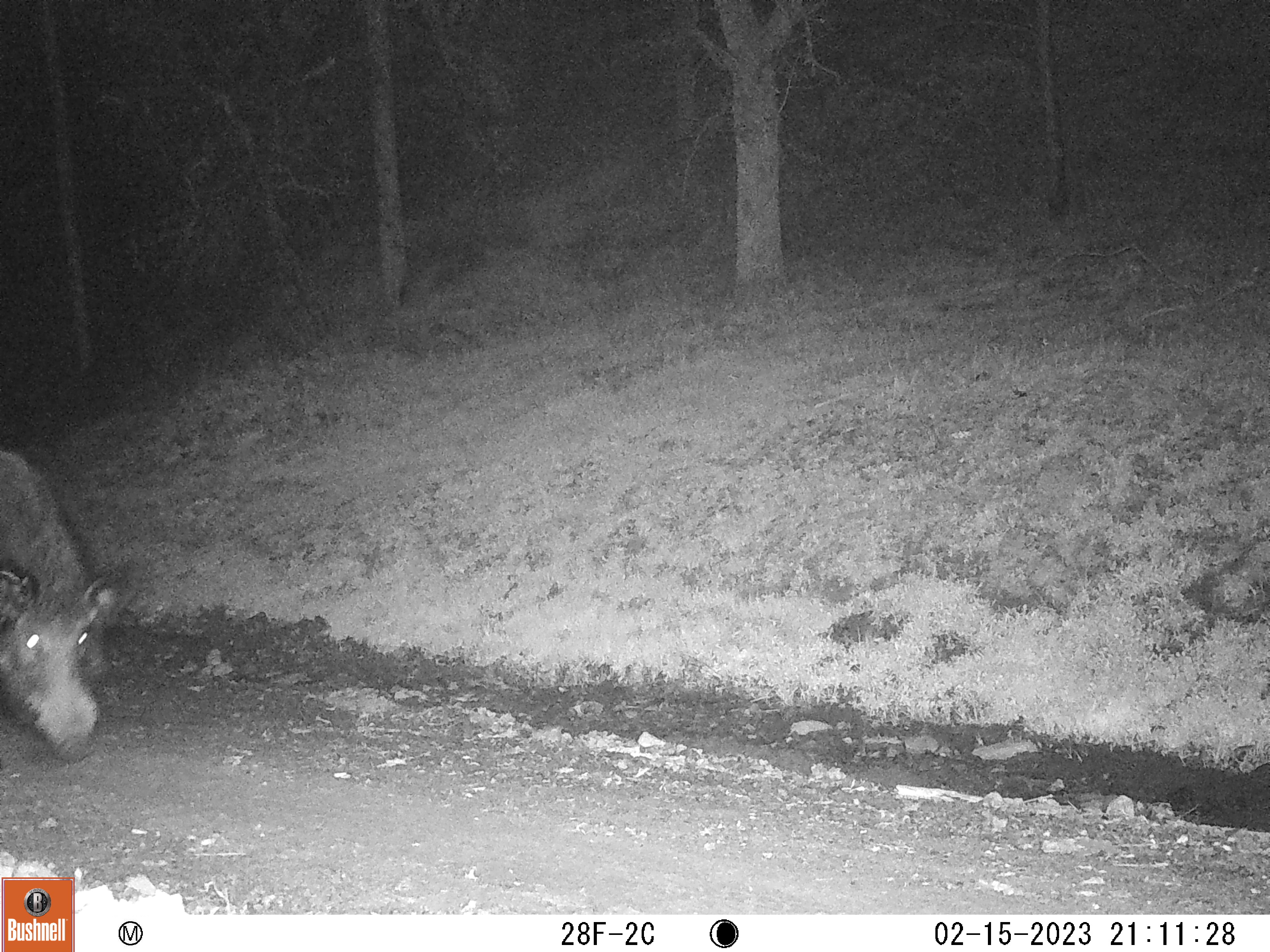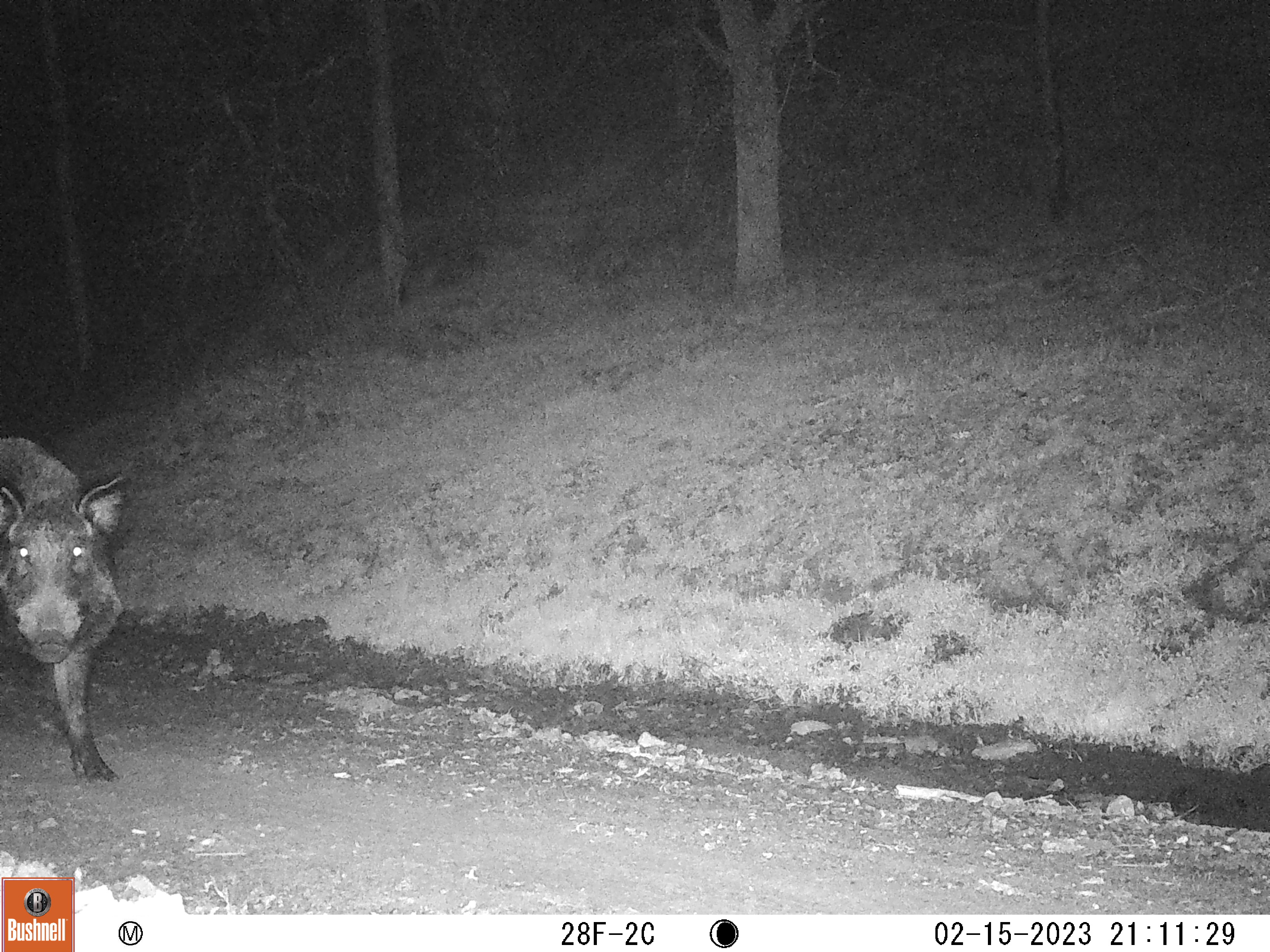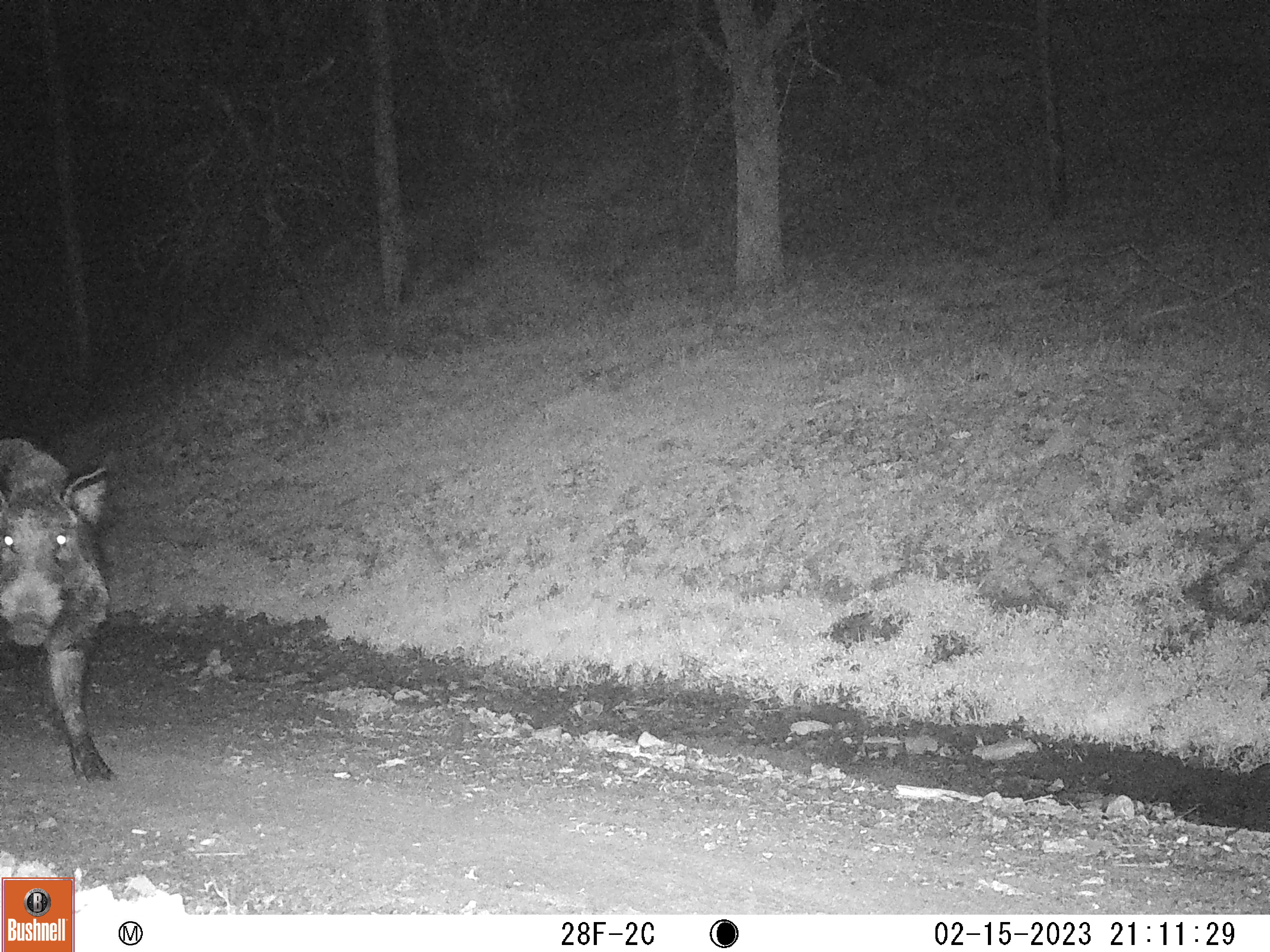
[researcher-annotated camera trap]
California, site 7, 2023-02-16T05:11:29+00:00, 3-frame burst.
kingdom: Animalia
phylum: Chordata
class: Mammalia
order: Artiodactyla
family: Suidae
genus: Sus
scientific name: Sus scrofa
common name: wild boar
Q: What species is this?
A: Wild boar (Sus scrofa).